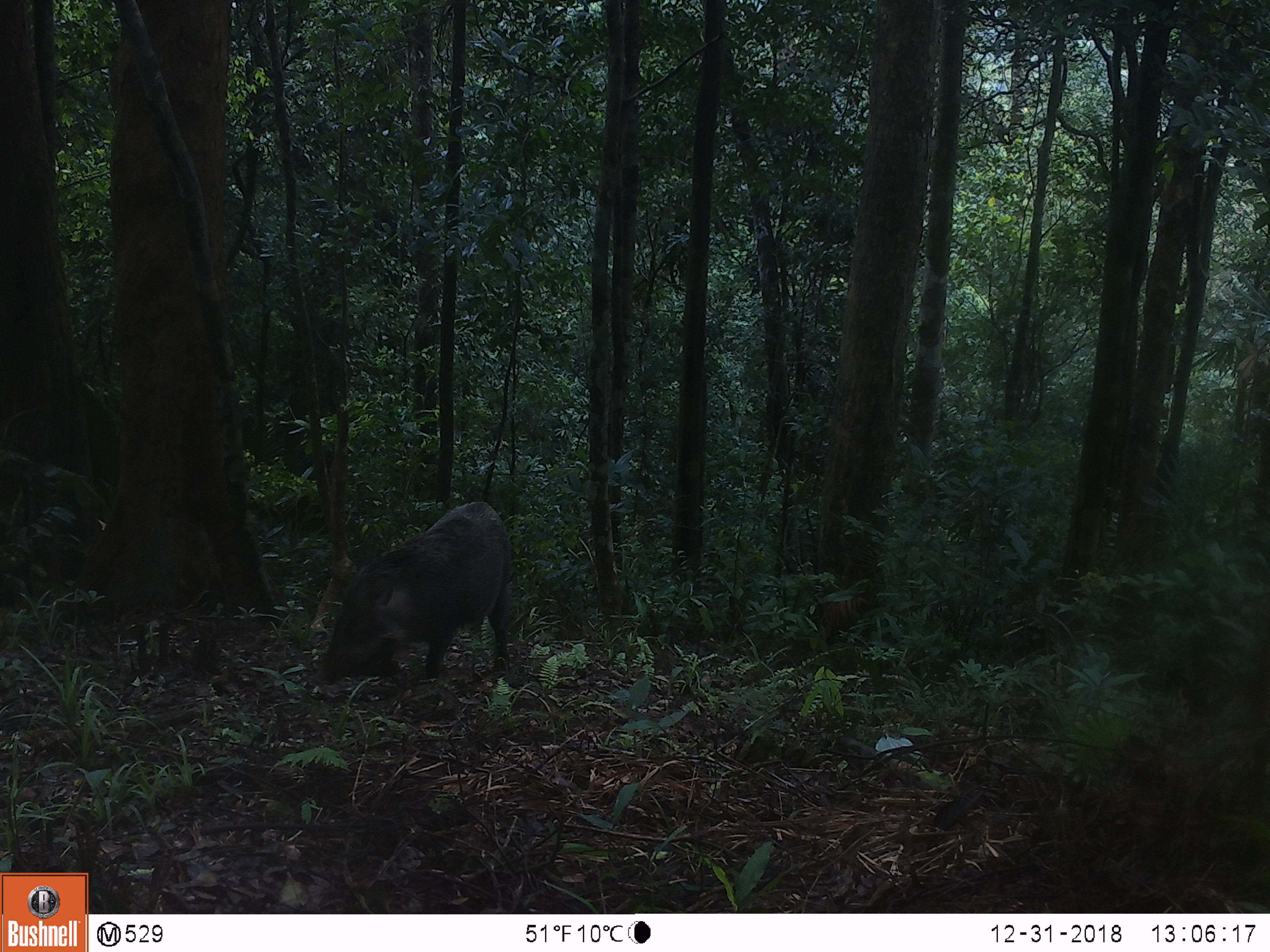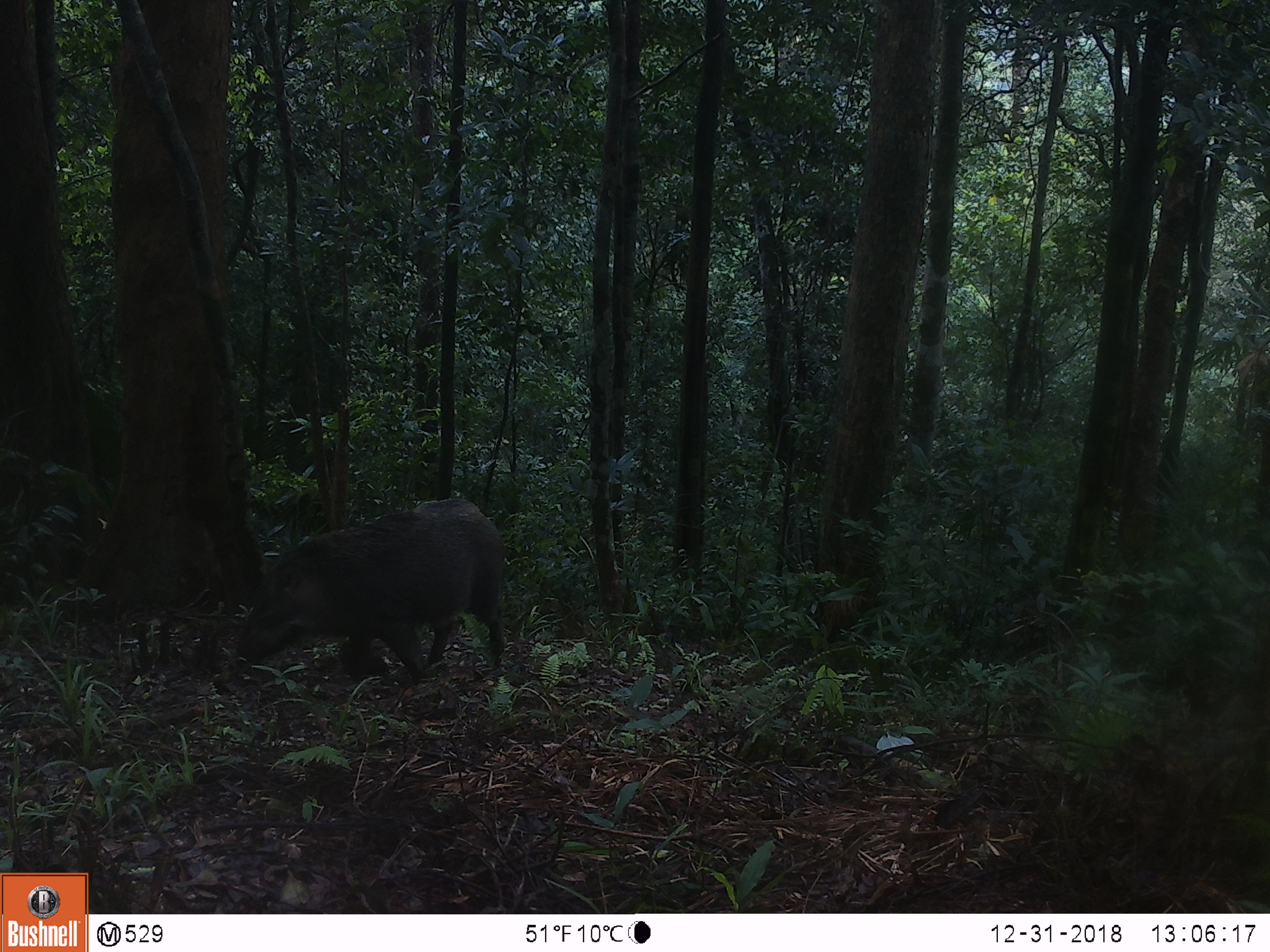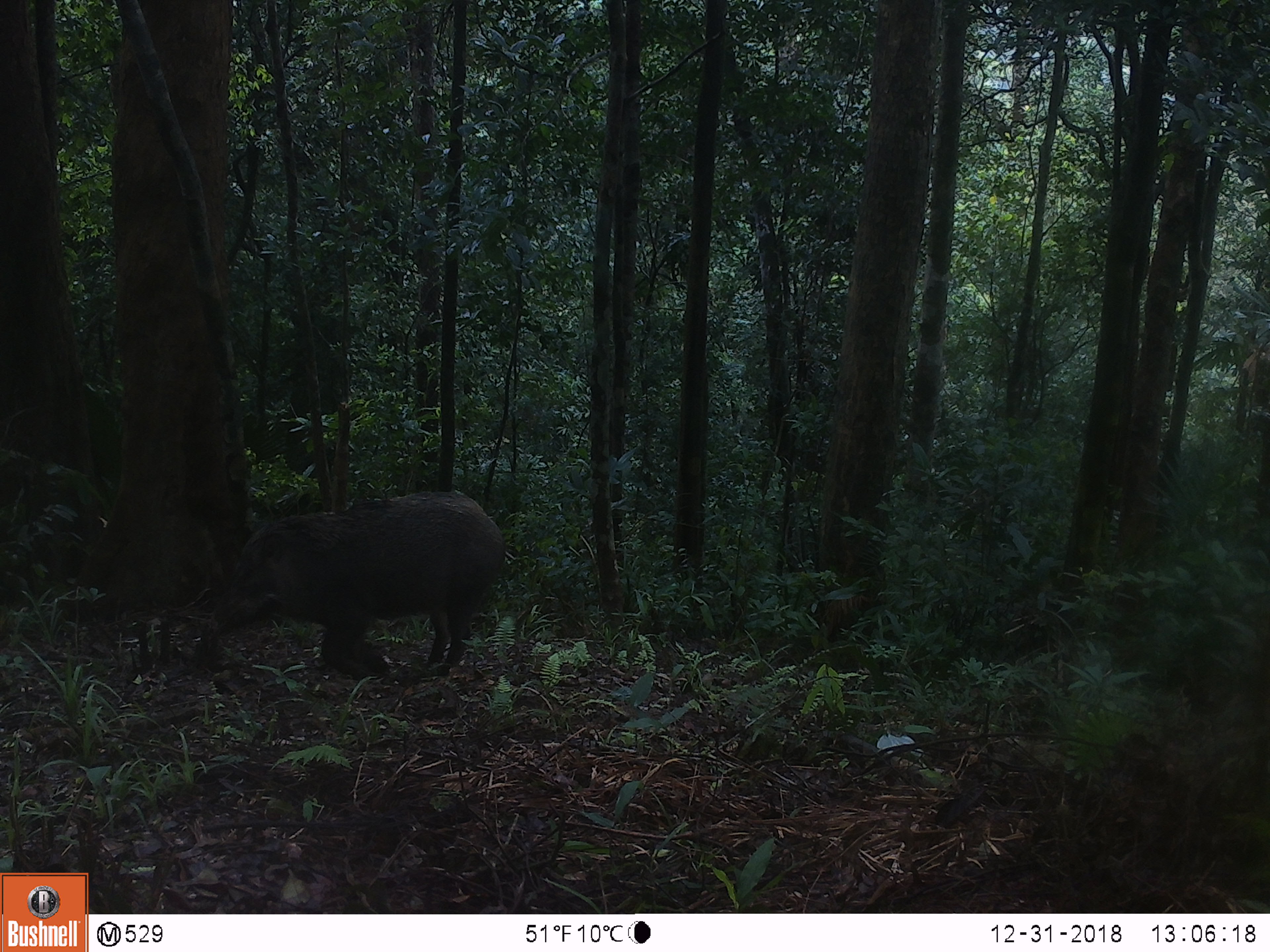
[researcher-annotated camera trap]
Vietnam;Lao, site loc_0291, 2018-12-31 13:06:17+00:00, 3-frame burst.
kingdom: Animalia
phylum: Chordata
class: Mammalia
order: Artiodactyla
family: Suidae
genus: Sus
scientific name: Sus scrofa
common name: eurasian wild pig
Eurasian wild pig (Sus scrofa). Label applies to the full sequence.